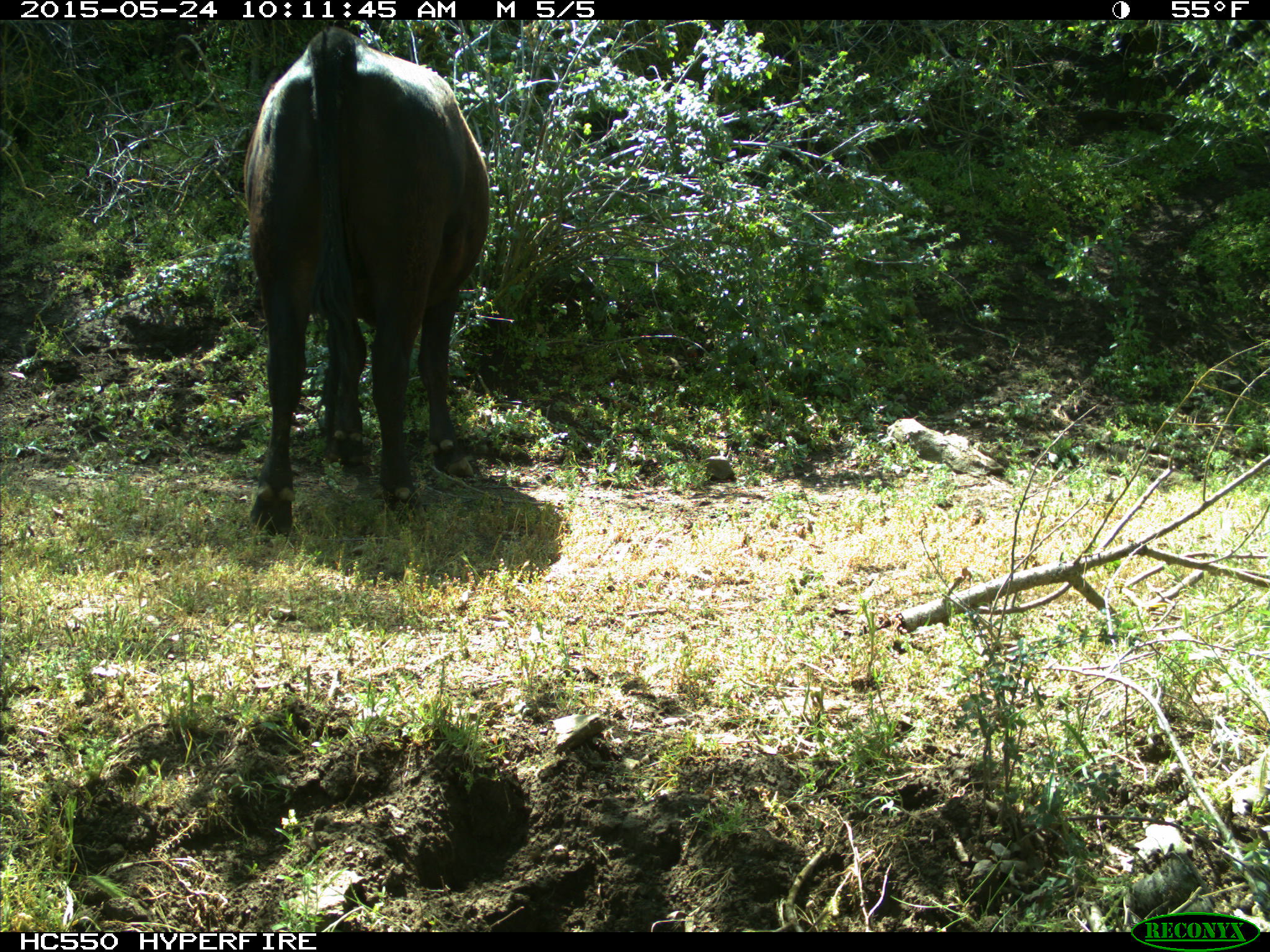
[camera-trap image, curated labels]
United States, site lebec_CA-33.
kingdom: Animalia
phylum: Chordata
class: Mammalia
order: Artiodactyla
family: Bovidae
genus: Bos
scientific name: Bos taurus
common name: domestic cow